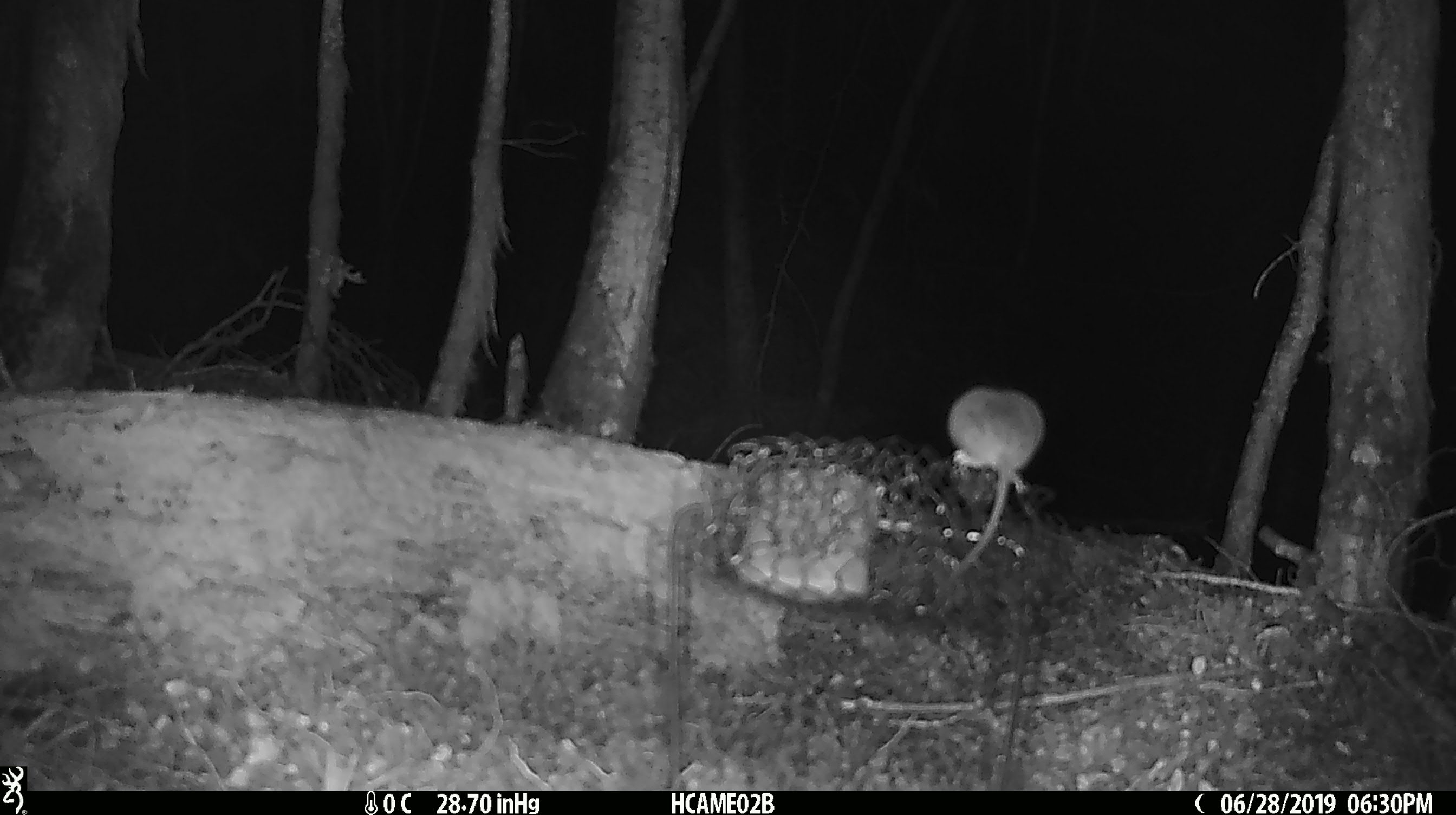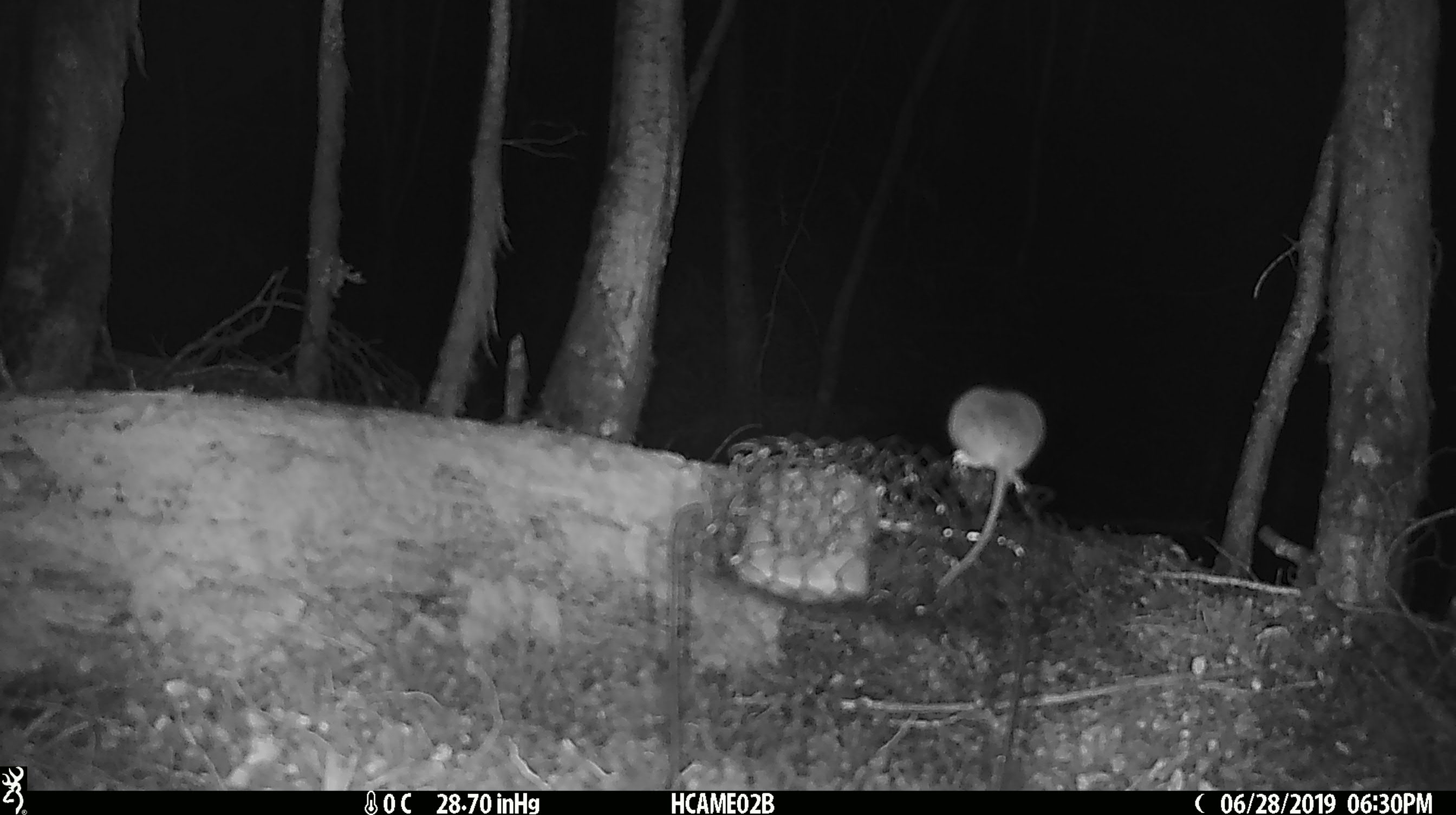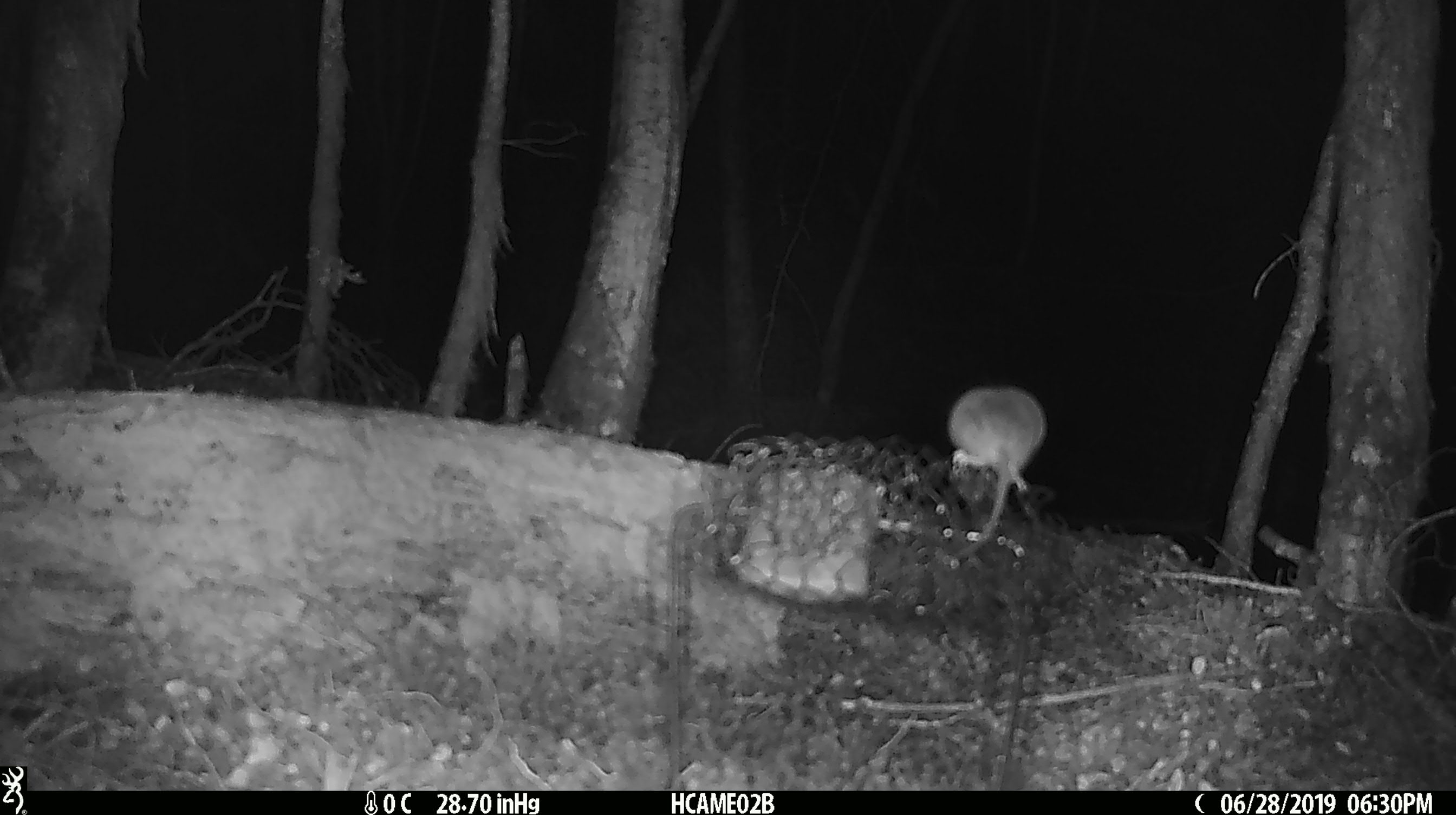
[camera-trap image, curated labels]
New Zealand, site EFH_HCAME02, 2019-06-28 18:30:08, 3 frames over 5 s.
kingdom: Animalia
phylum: Chordata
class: Mammalia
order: Rodentia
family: Muridae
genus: Mus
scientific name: Mus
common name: mouse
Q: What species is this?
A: Mouse (Mus).